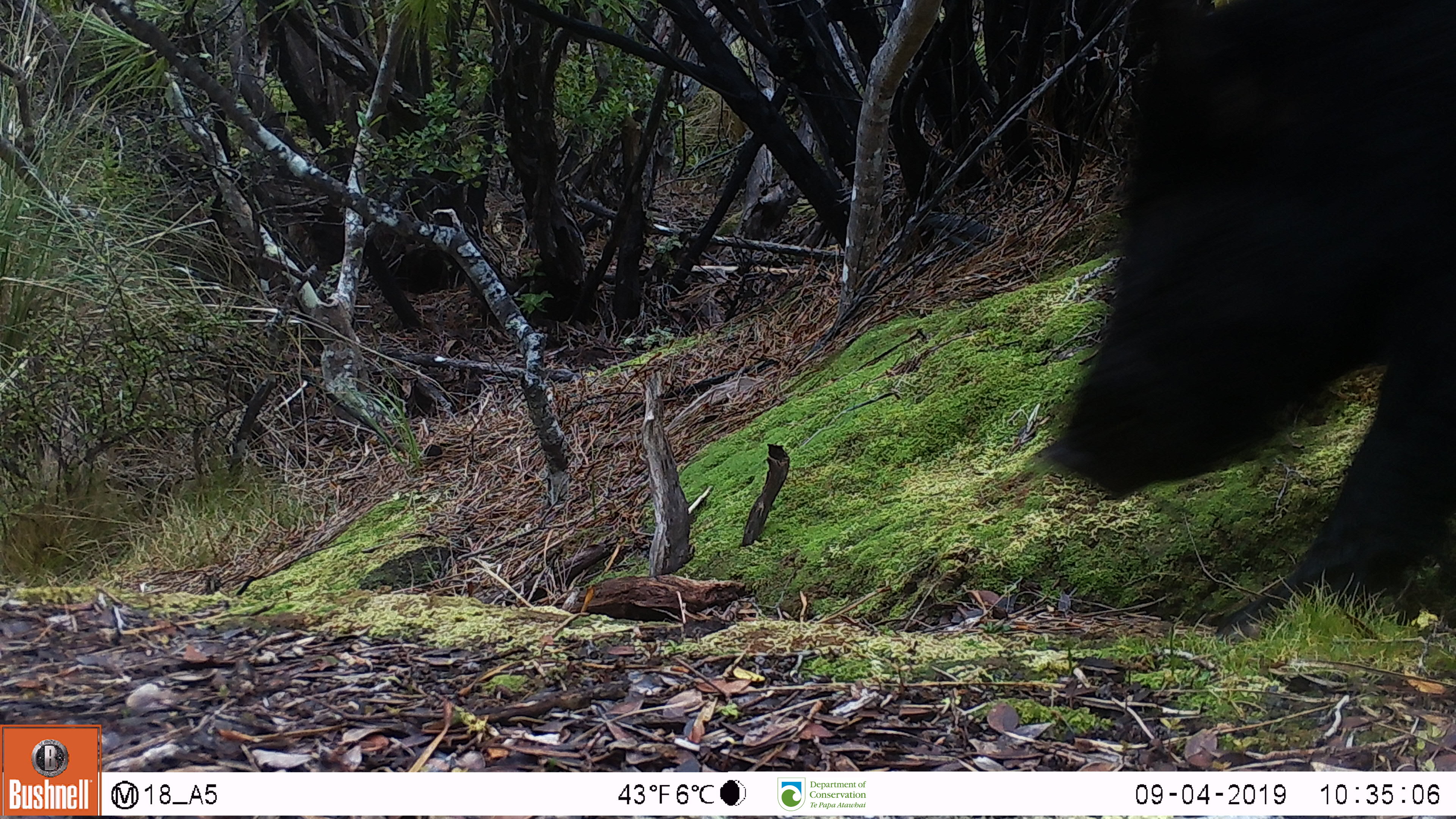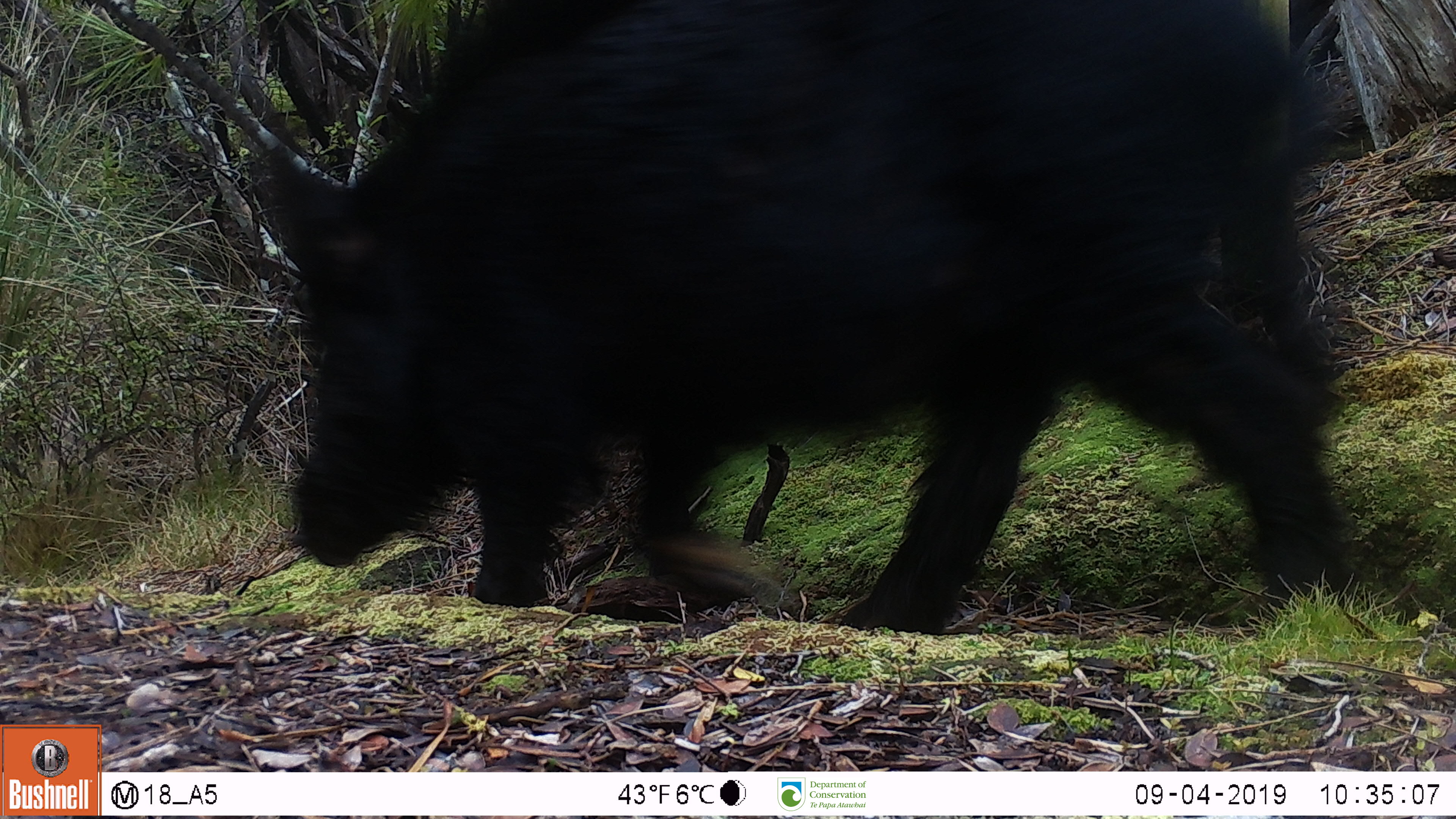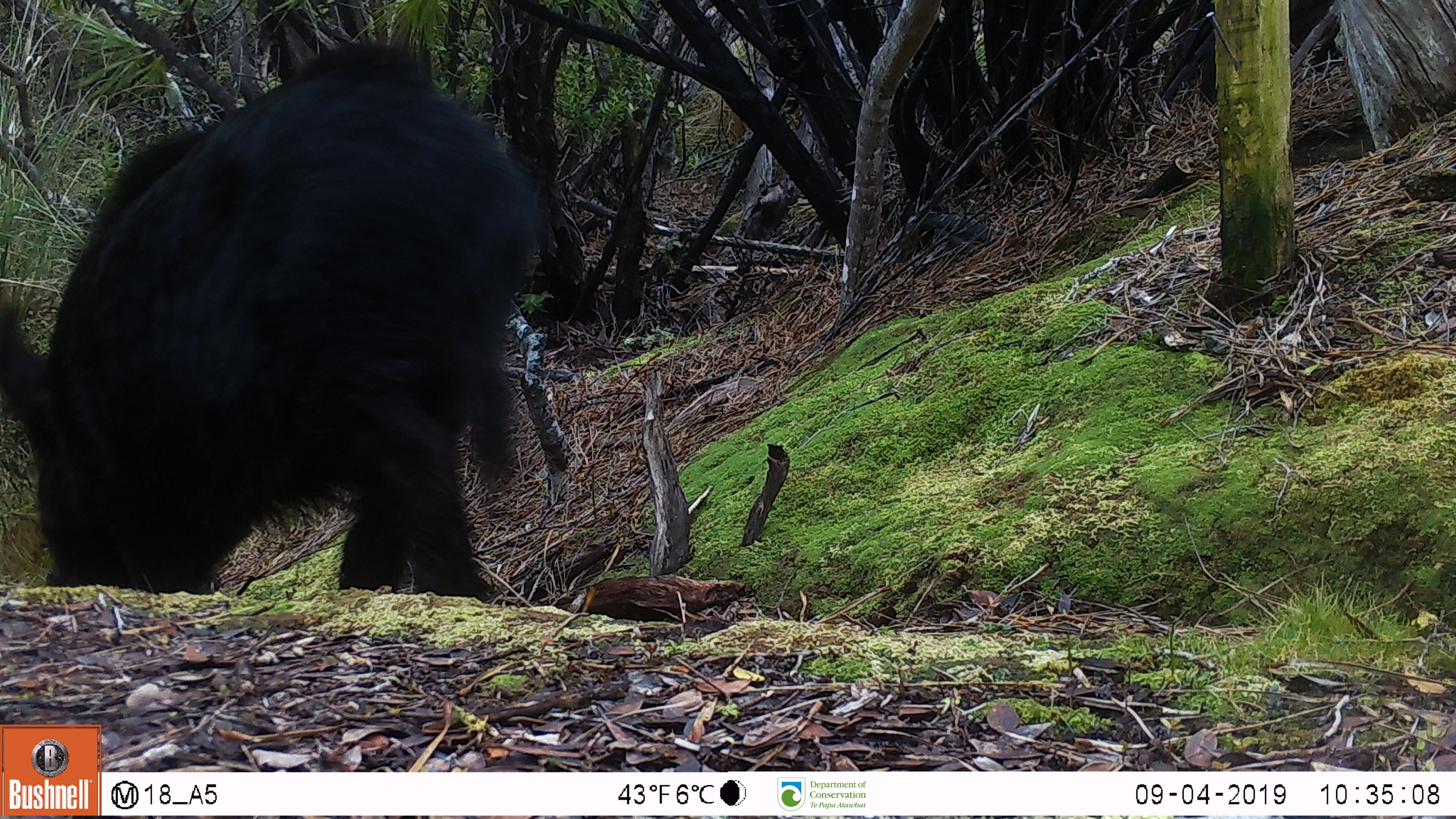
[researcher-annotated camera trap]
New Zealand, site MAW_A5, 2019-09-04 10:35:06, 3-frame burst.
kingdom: Animalia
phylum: Chordata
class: Mammalia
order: Artiodactyla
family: Suidae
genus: Sus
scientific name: Sus scrofa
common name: pig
Pig (Sus scrofa).